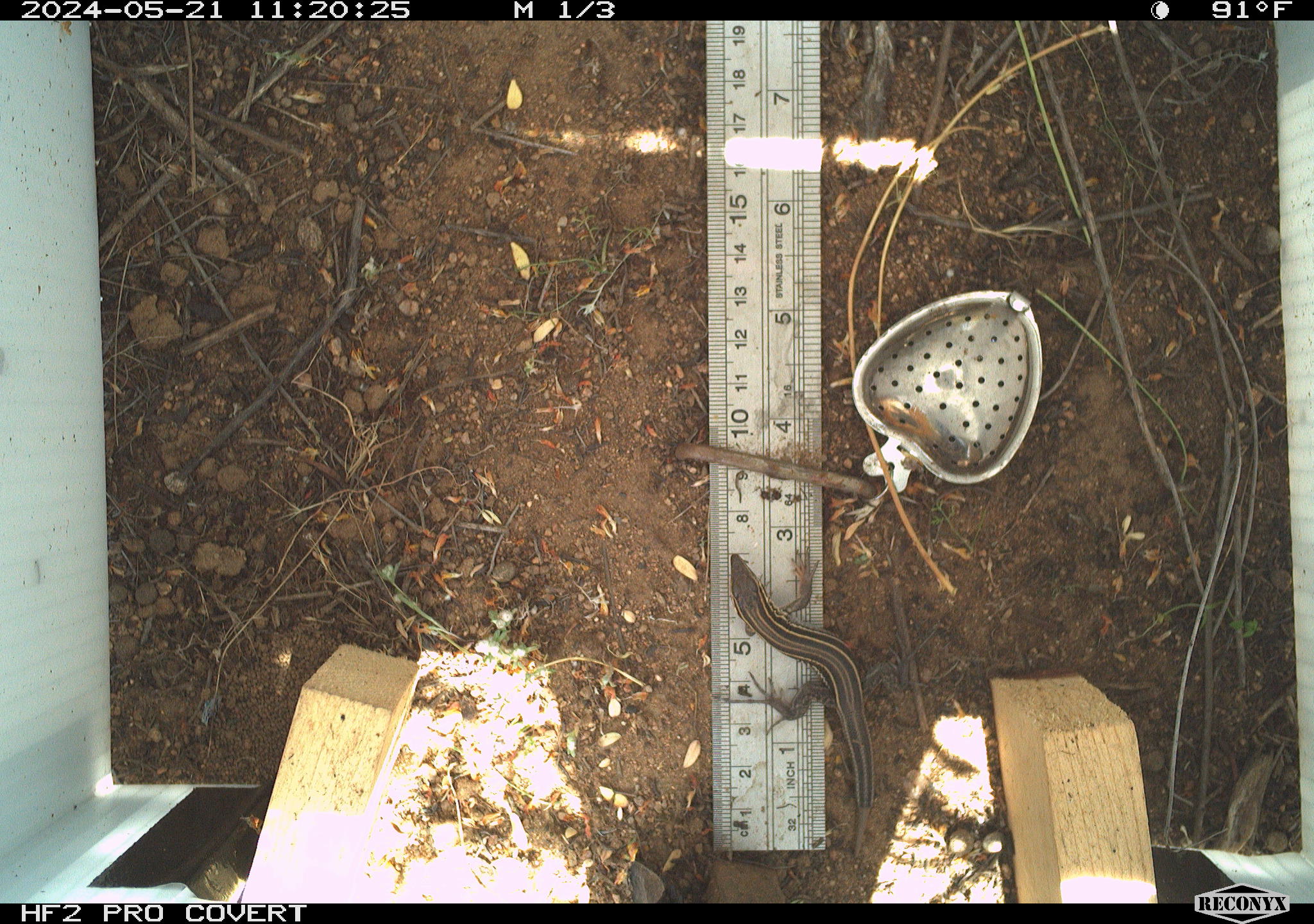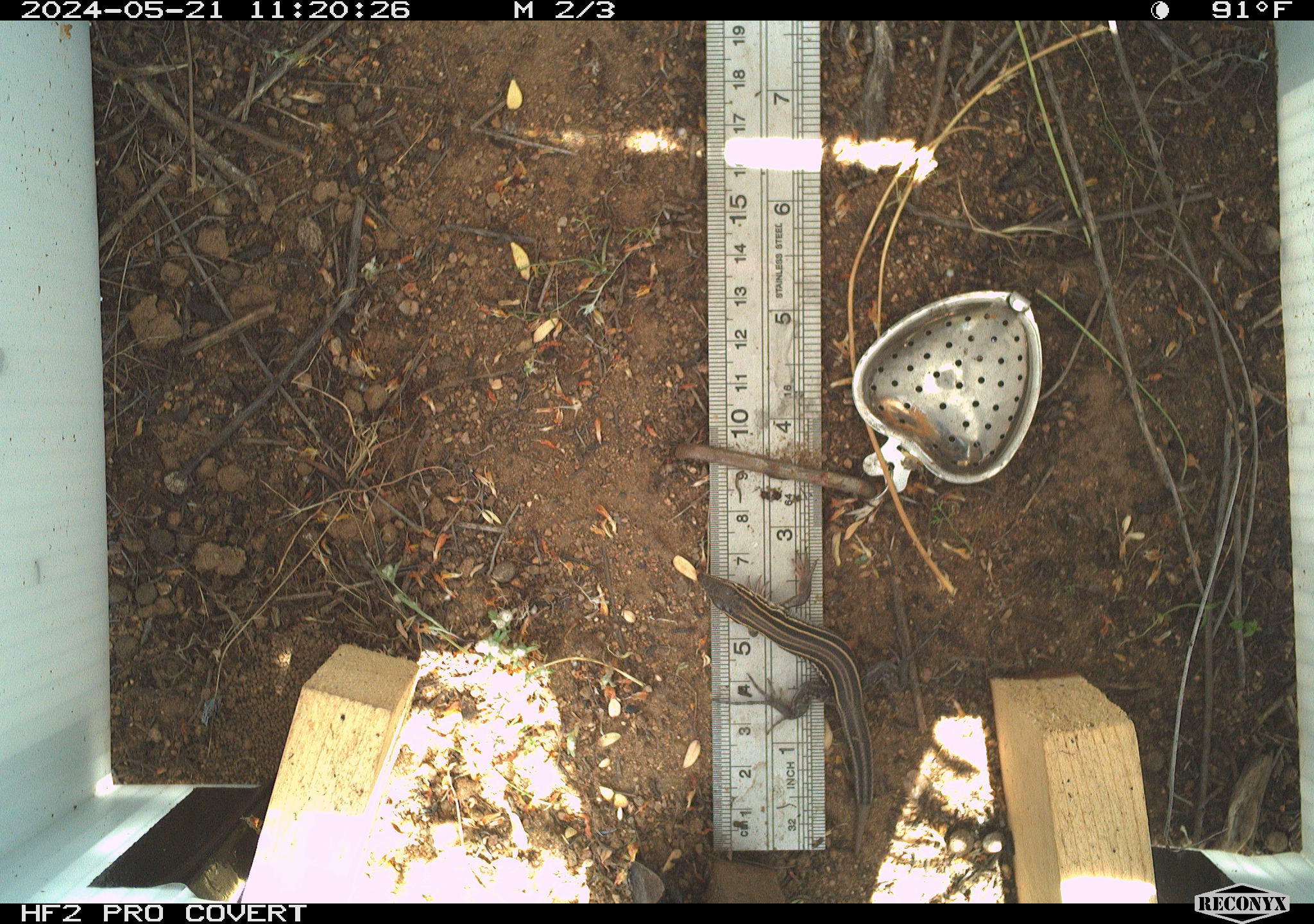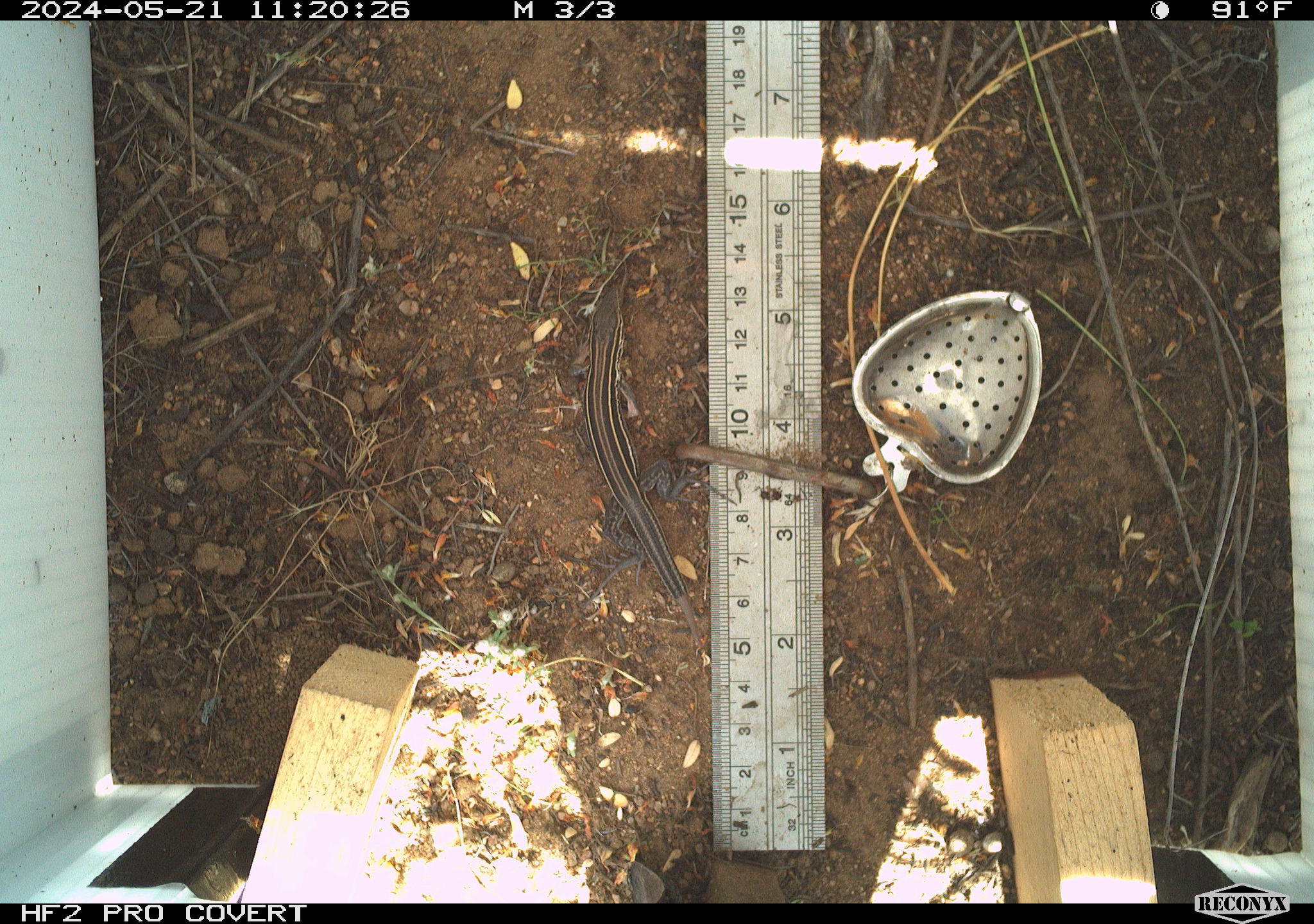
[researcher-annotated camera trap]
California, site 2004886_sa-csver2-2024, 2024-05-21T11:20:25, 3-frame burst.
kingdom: Animalia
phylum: Chordata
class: Reptilia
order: Squamata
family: Scincidae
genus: Plestiodon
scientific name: Plestiodon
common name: blue-tailed skinks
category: plestiodon species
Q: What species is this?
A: Plestiodon species (blue-tailed skinks) (Plestiodon).